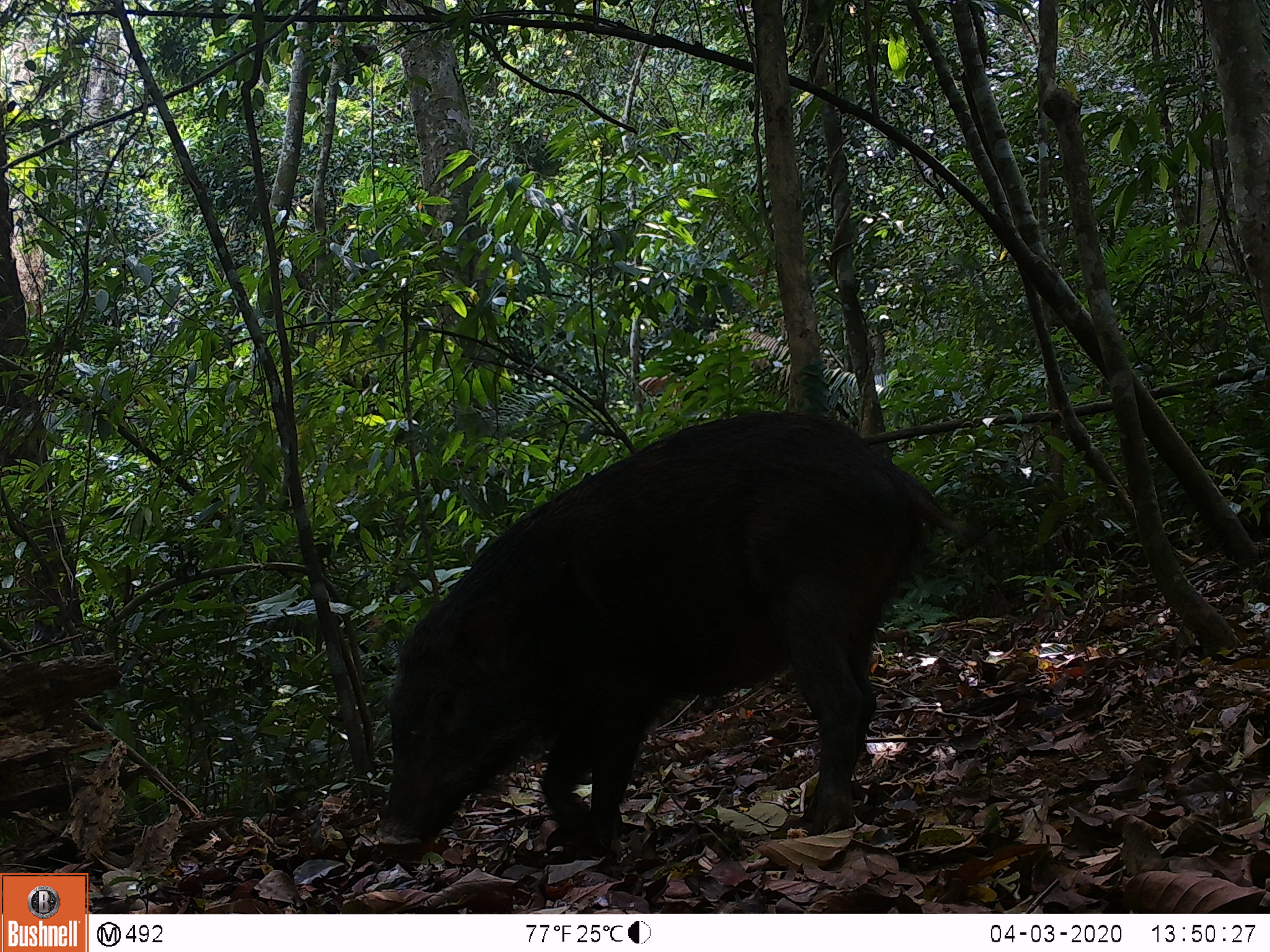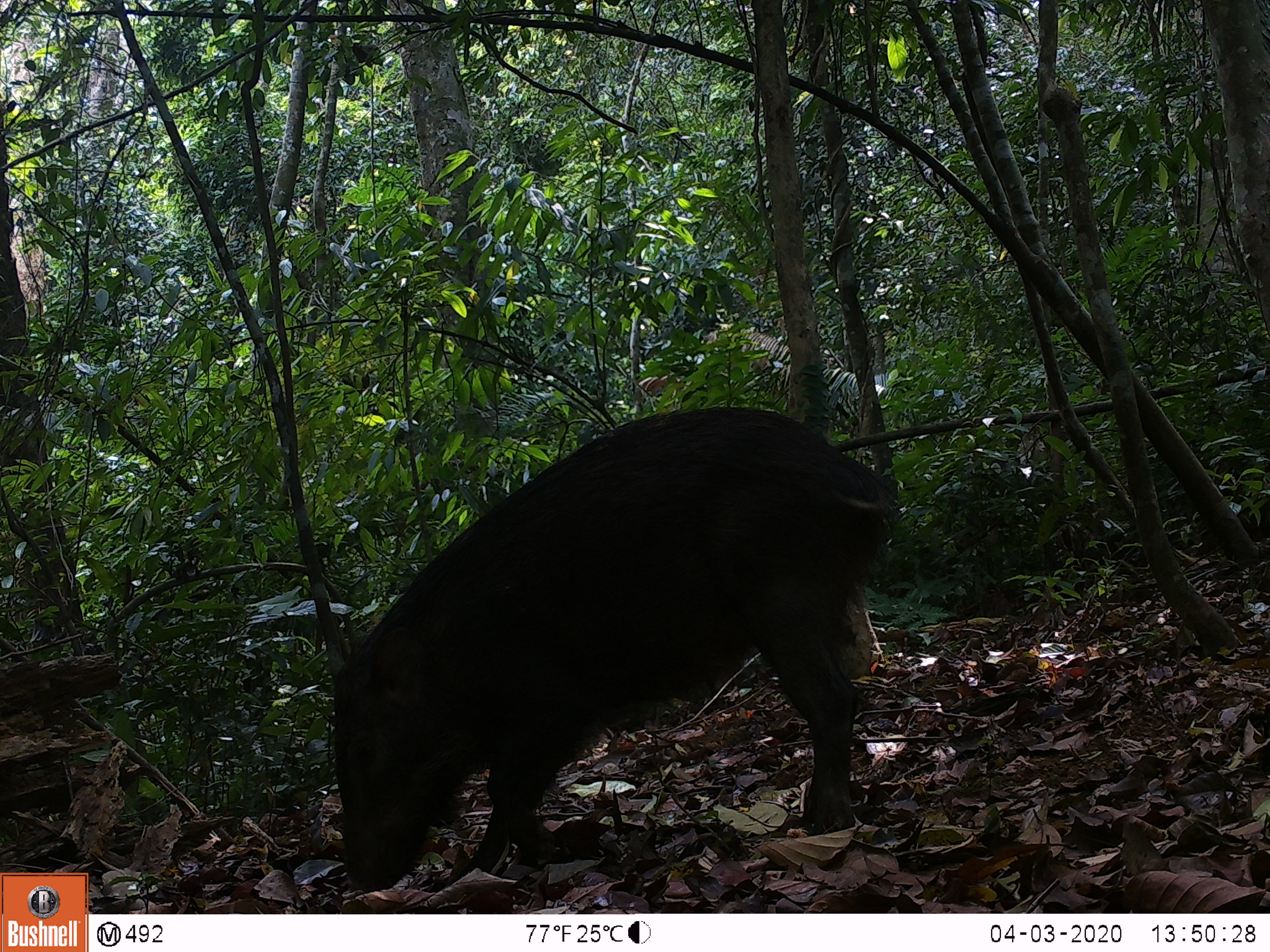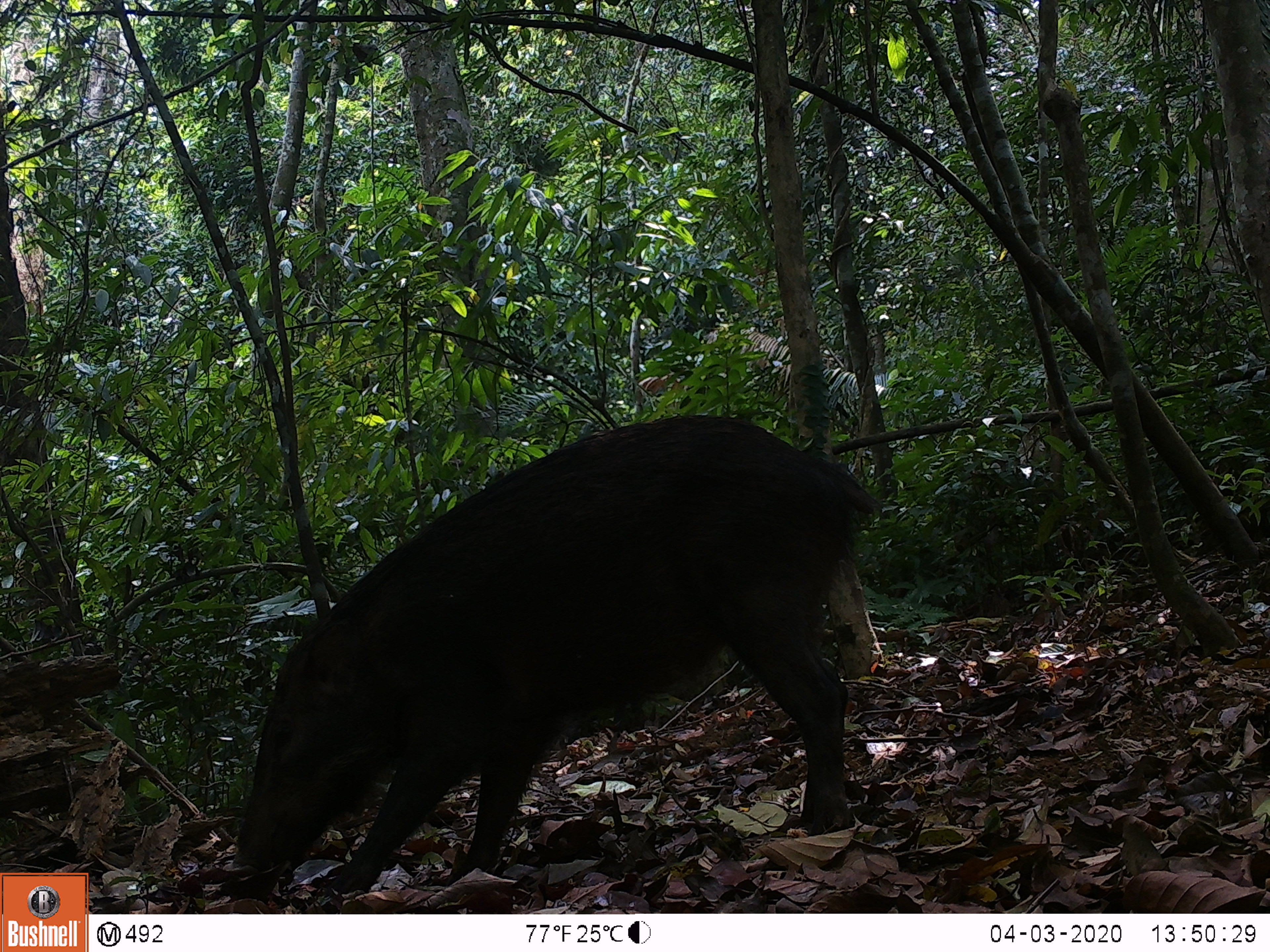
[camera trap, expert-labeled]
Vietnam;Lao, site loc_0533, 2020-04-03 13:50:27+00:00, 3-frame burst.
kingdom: Animalia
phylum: Chordata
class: Mammalia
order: Artiodactyla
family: Suidae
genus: Sus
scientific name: Sus scrofa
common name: eurasian wild pig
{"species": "eurasian wild pig (Sus scrofa)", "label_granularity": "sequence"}